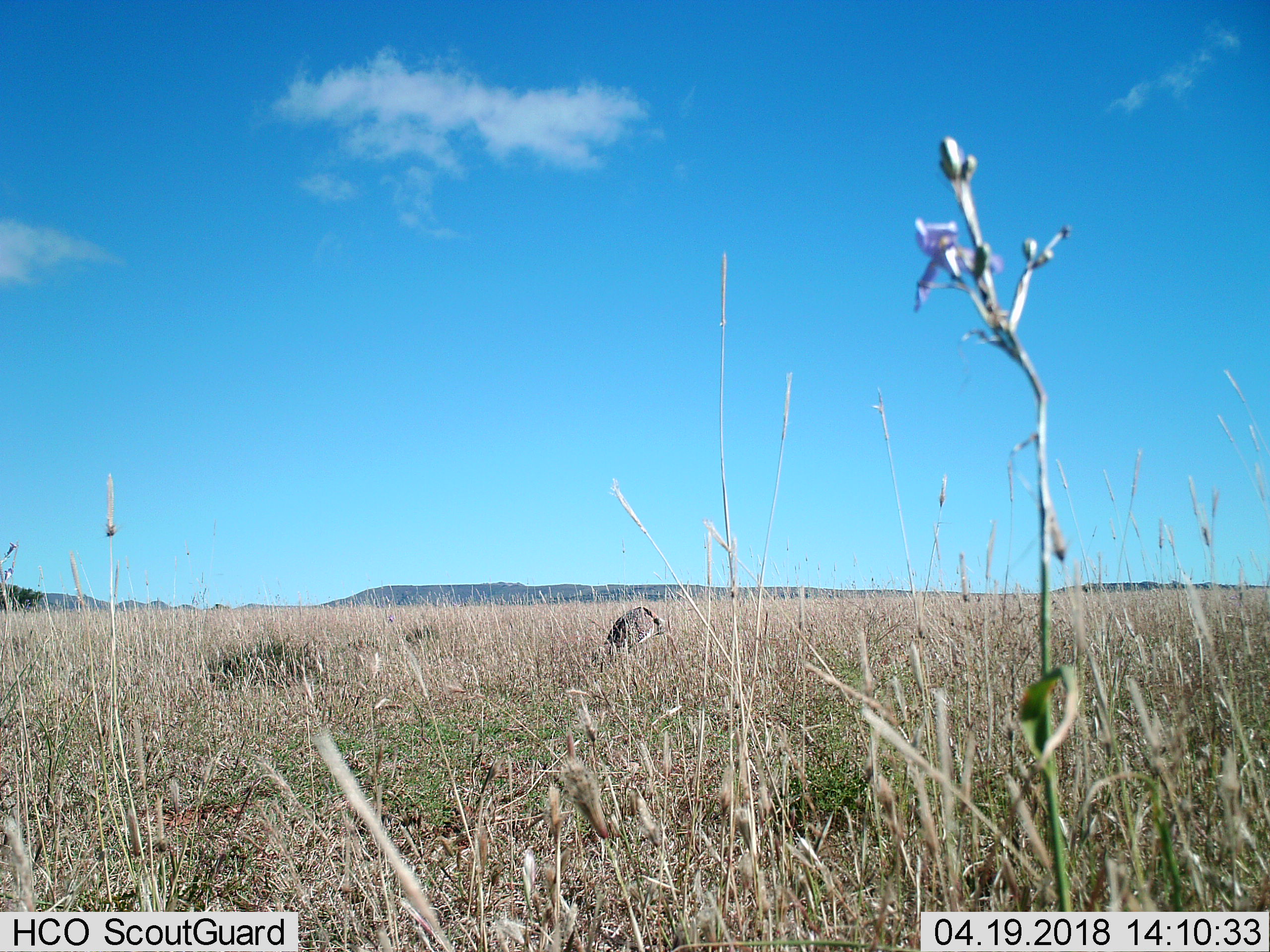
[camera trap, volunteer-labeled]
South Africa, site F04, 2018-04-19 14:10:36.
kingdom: Animalia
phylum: Chordata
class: Aves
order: Otidiformes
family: Otididae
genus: Neotis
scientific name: Neotis ludwigii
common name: ludwig's bustard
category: bustardludwigs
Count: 1.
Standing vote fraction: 50%.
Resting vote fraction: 50%.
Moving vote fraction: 0%.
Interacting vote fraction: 0%.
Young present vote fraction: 0%.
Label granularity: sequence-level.